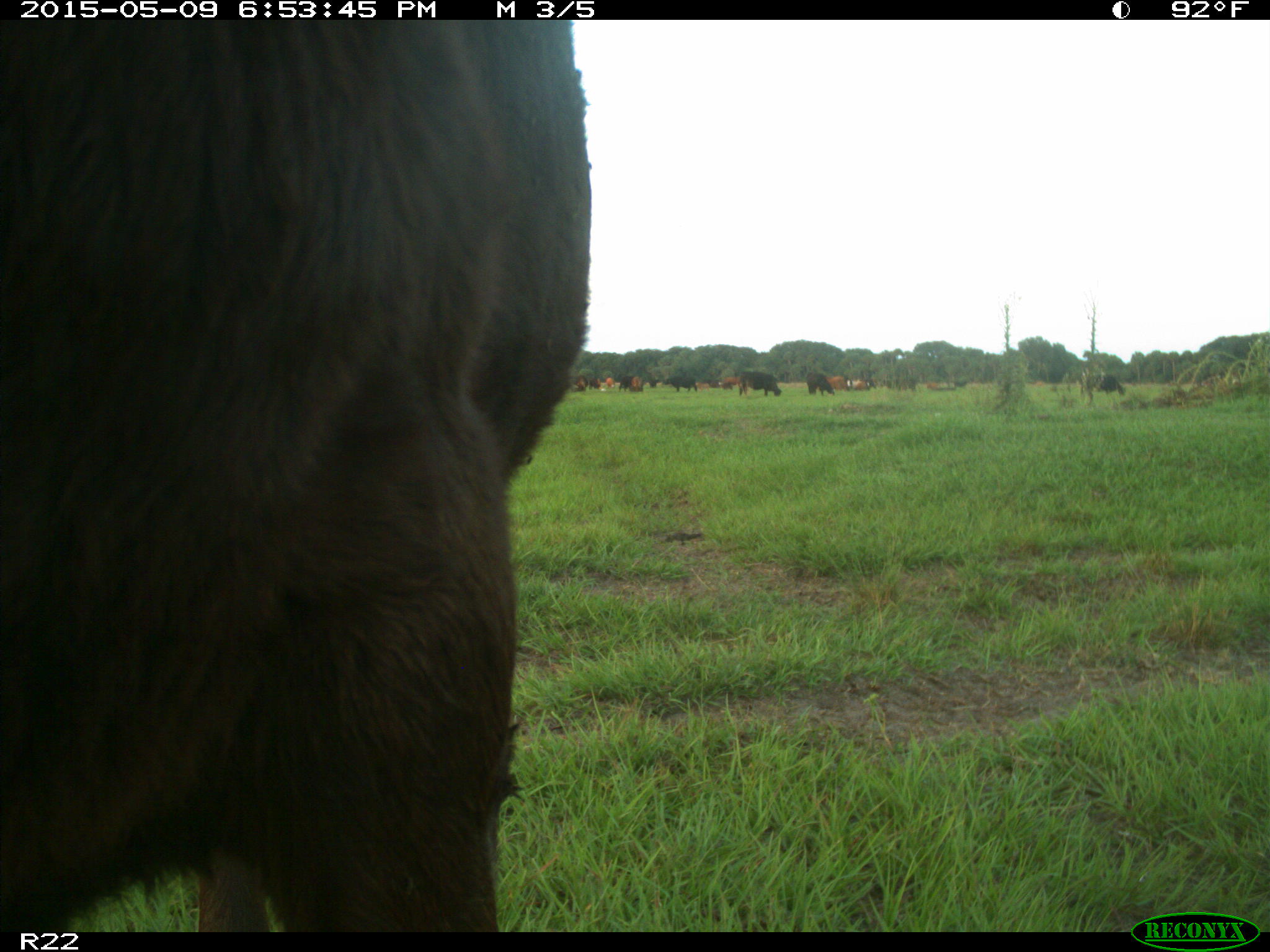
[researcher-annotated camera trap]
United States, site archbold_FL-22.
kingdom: Animalia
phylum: Chordata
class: Mammalia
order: Artiodactyla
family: Bovidae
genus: Bos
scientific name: Bos taurus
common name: domestic cow